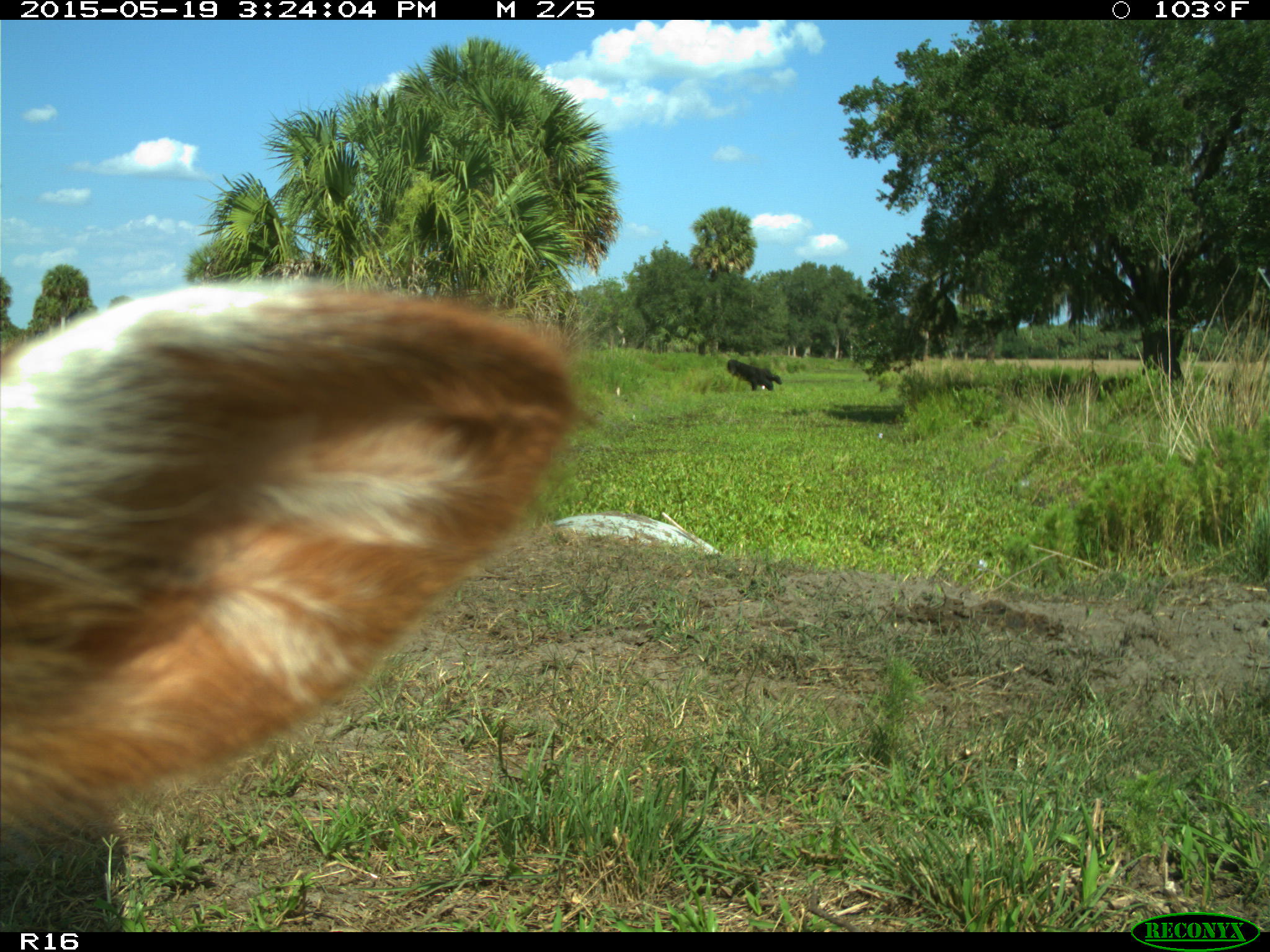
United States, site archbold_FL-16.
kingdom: Animalia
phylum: Chordata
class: Mammalia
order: Artiodactyla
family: Bovidae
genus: Bos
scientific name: Bos taurus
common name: domestic cow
Bos taurus (domestic cow).